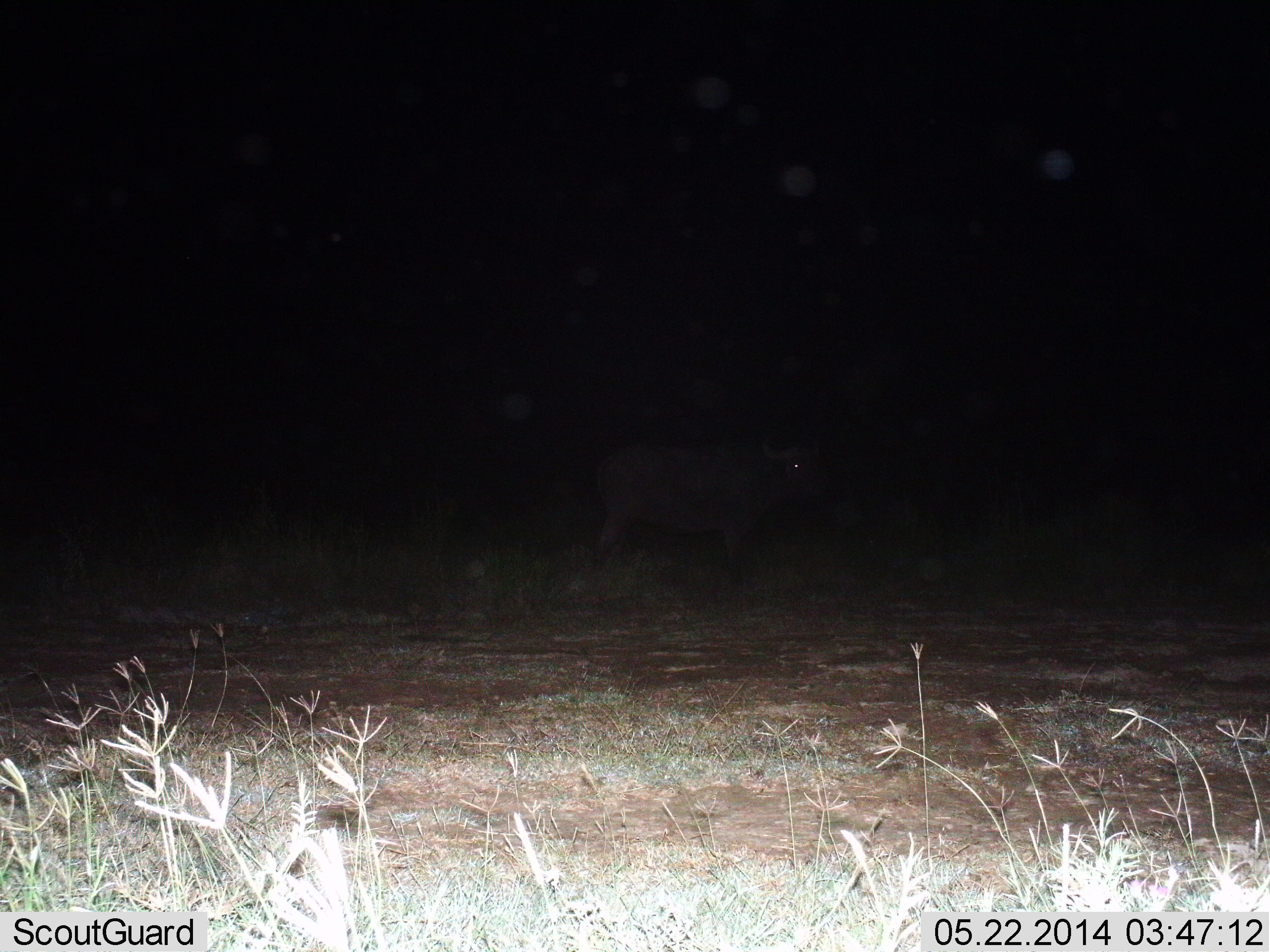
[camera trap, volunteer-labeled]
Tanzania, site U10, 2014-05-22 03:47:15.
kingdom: Animalia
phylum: Chordata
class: Mammalia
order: Artiodactyla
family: Bovidae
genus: Syncerus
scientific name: Syncerus caffer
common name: cape buffalo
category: buffalo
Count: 1.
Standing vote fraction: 100%.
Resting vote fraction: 0%.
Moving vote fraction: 0%.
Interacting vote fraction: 0%.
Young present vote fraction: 0%.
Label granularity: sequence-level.